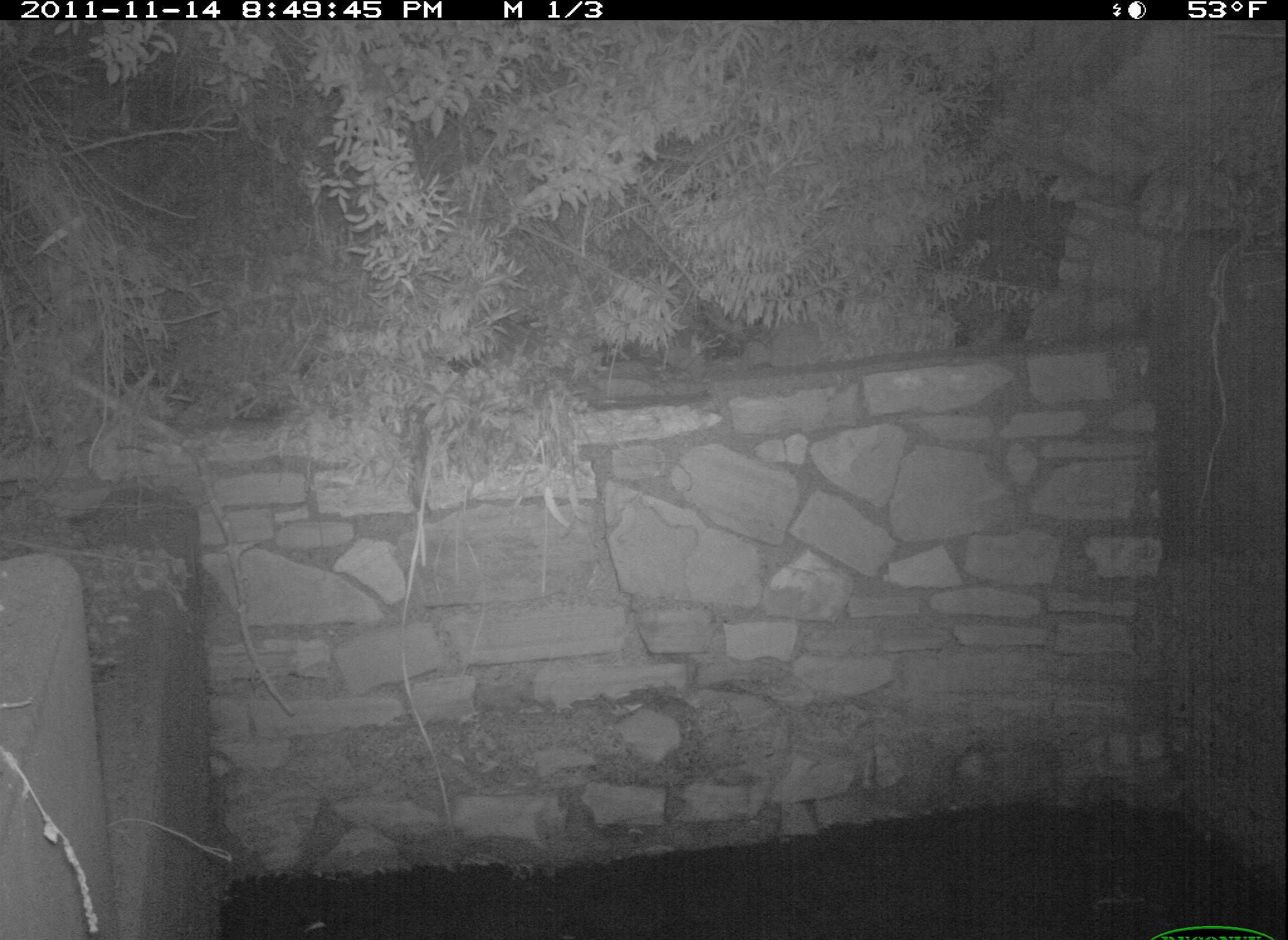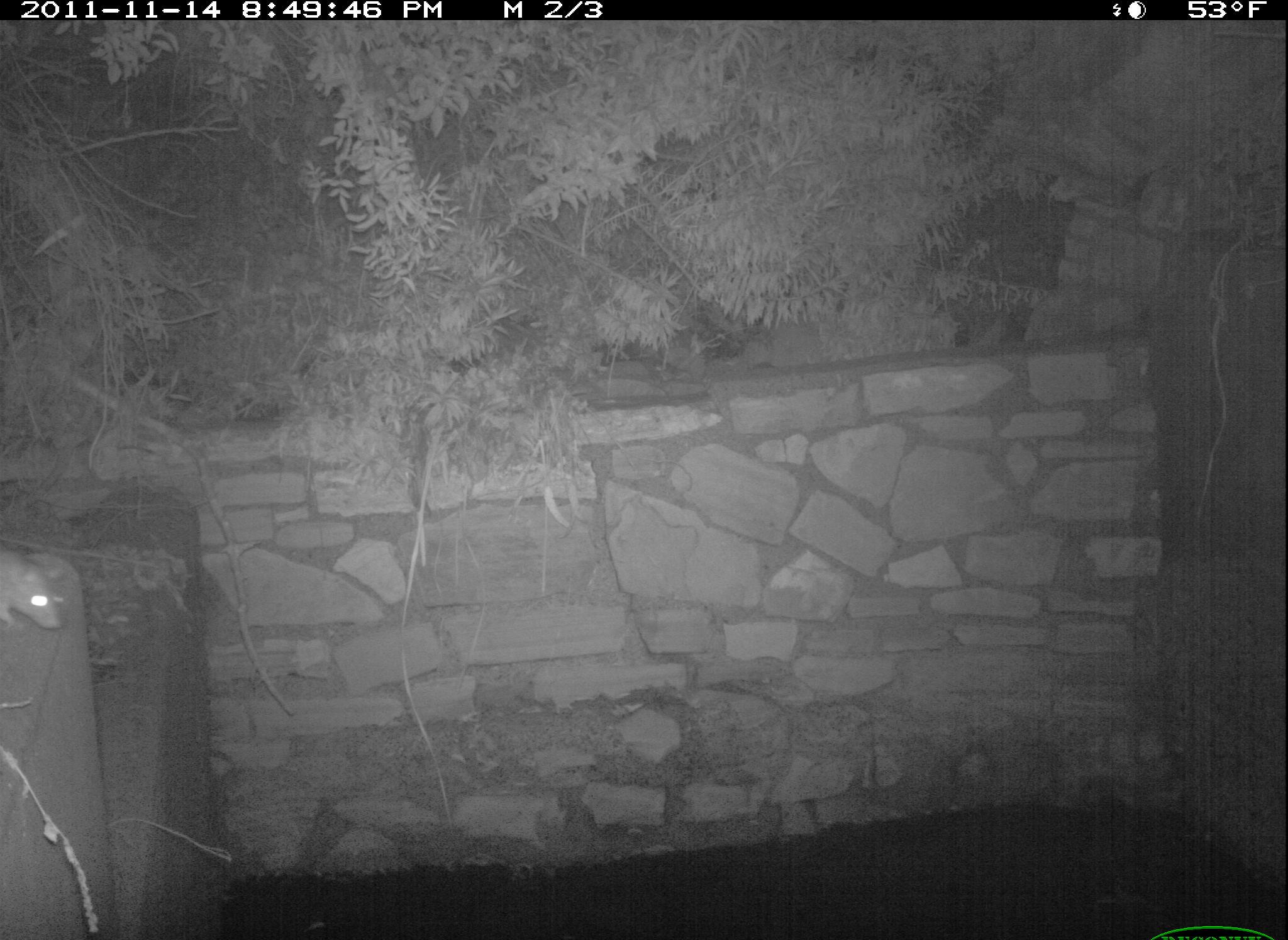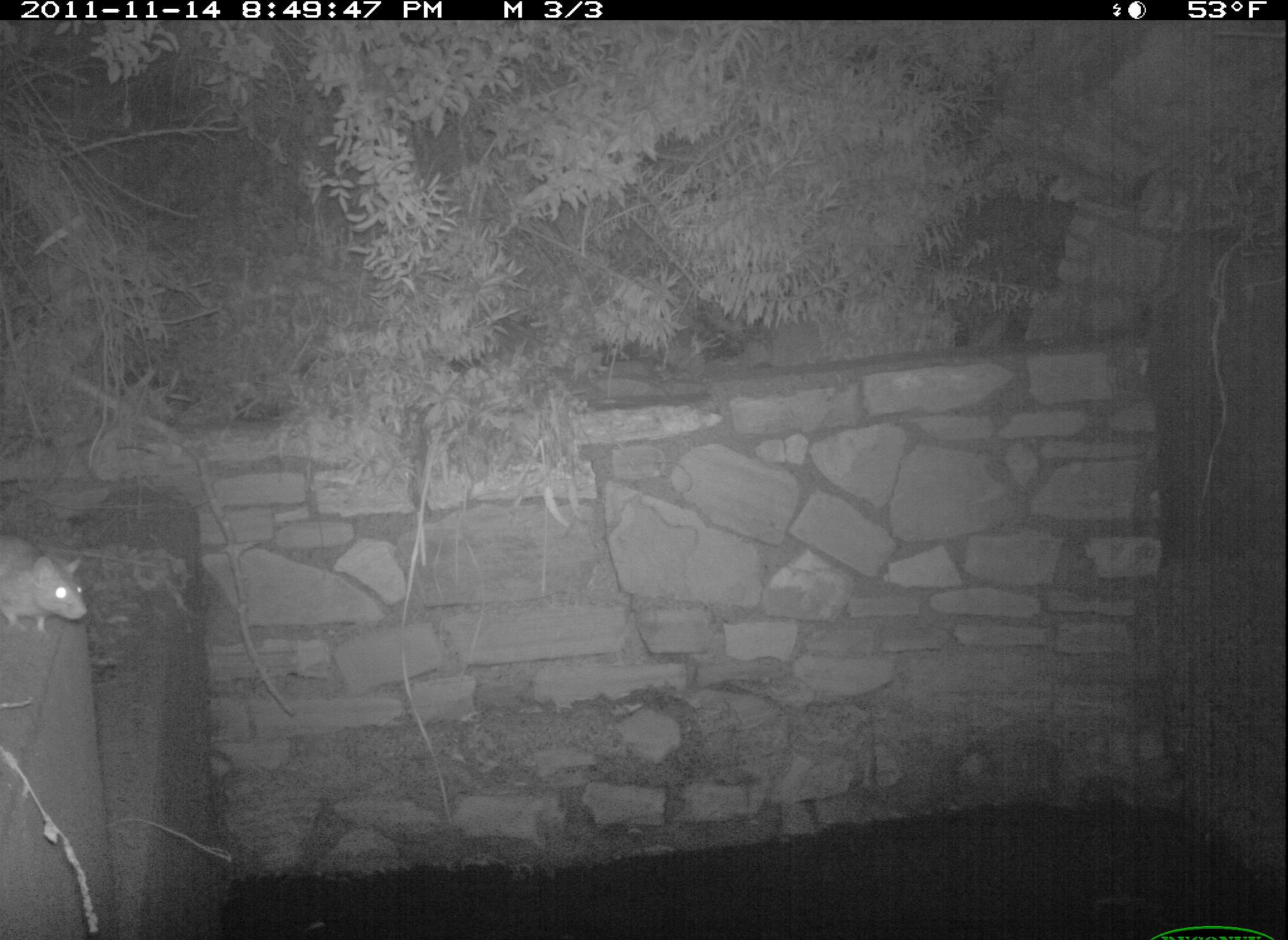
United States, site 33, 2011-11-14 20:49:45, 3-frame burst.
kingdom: Animalia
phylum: Chordata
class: Mammalia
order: Rodentia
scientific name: Rodentia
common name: rodent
Rodent (Rodentia).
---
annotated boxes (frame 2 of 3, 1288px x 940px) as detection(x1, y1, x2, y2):
rodent: detection(0, 530, 79, 662)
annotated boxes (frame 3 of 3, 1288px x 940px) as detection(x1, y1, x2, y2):
rodent: detection(0, 530, 105, 662)